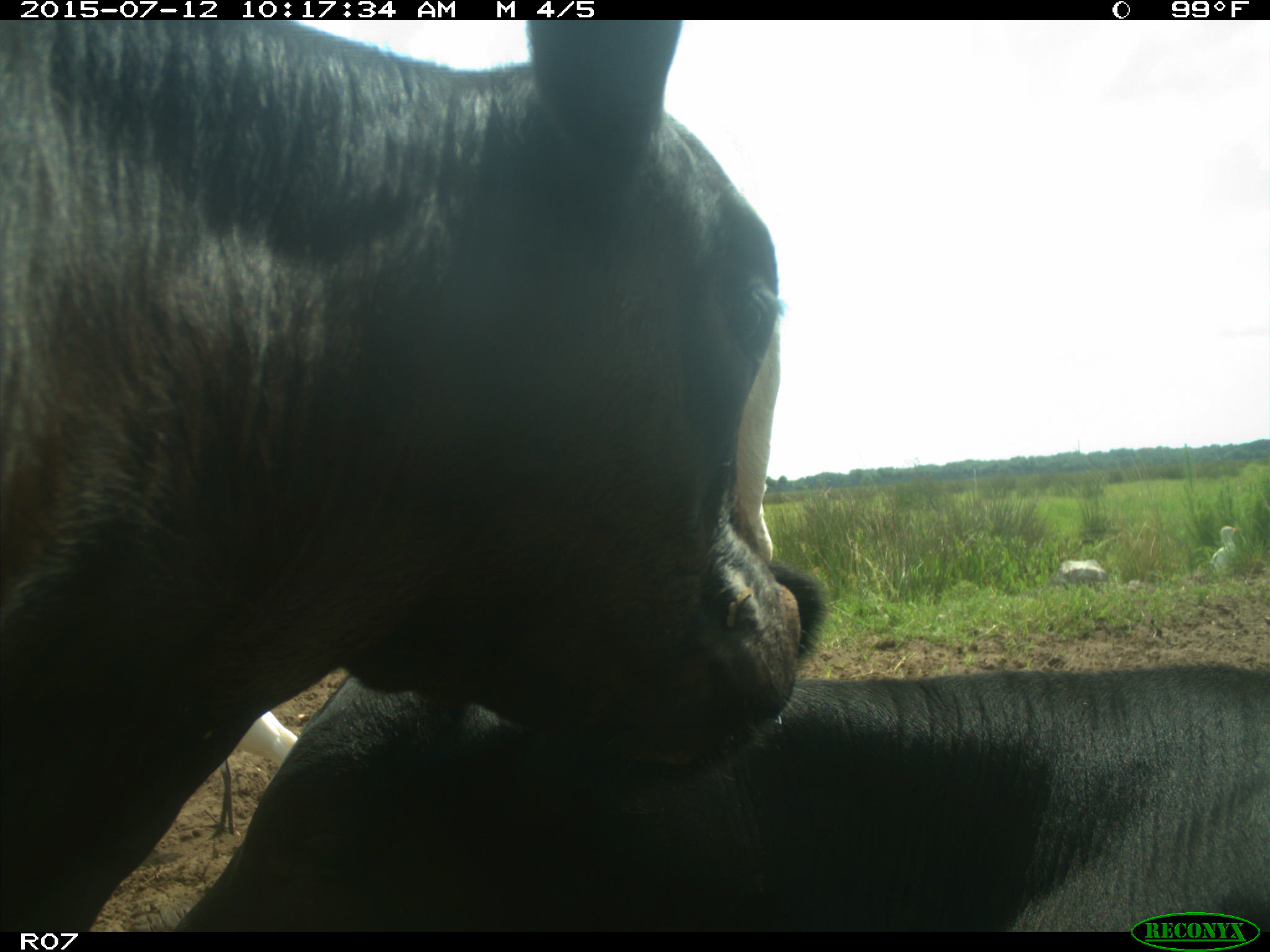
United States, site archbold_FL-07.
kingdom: Animalia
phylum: Chordata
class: Mammalia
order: Artiodactyla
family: Bovidae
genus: Bos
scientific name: Bos taurus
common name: domestic cow